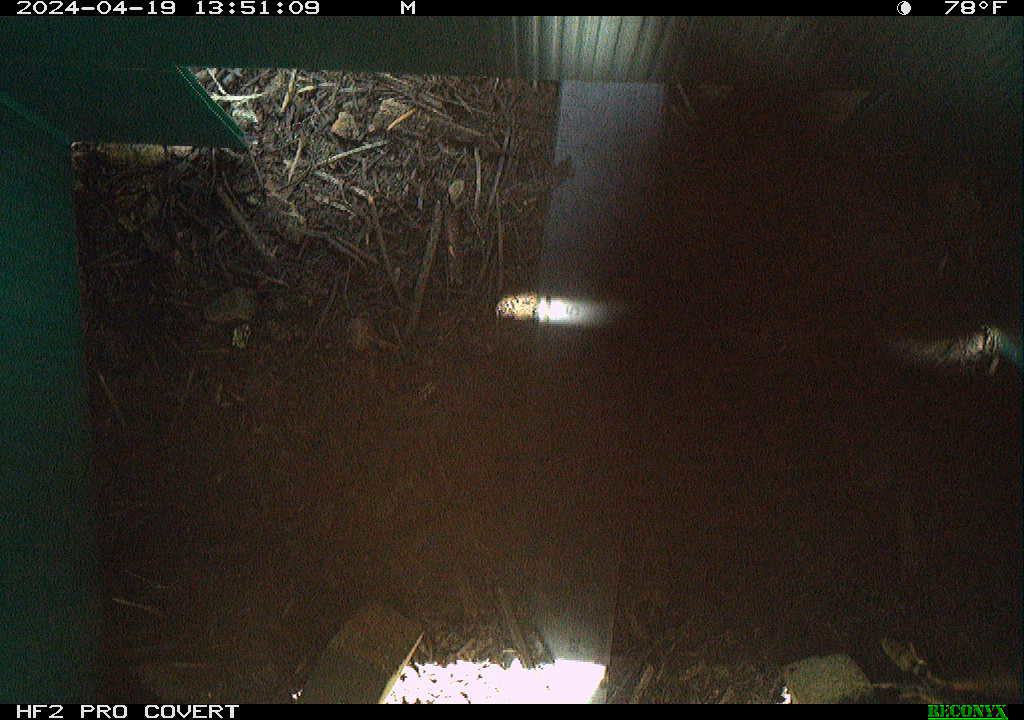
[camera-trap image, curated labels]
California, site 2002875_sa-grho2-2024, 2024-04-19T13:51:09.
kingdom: Animalia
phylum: Arthropoda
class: Insecta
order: Hymenoptera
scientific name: Hymenoptera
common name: ants, bees, wasps, and sawflies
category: hymenoptera order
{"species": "hymenoptera order (ants, bees, wasps, and sawflies) (Hymenoptera)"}